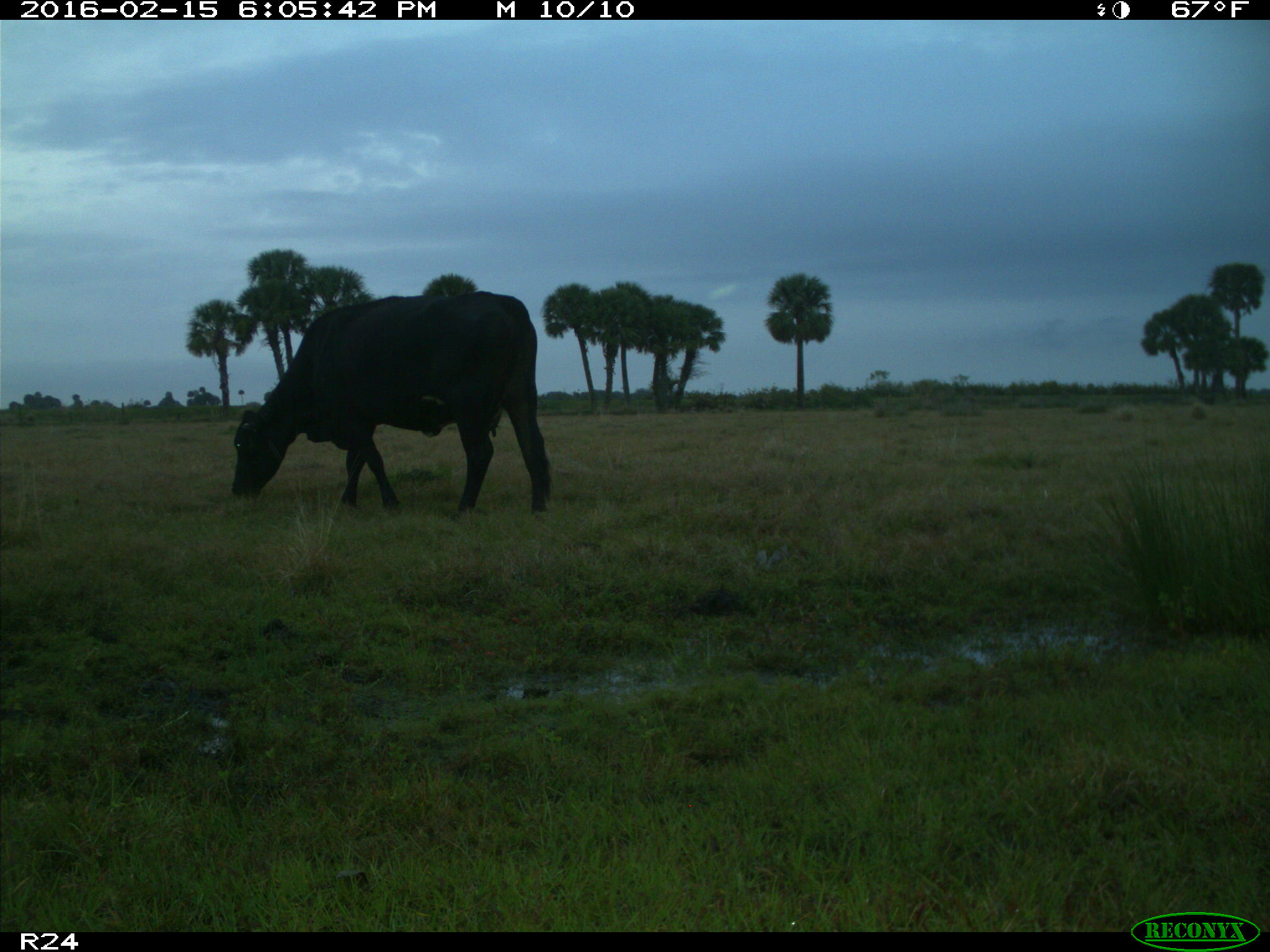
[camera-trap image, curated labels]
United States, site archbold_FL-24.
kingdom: Animalia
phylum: Chordata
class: Mammalia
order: Artiodactyla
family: Bovidae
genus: Bos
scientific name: Bos taurus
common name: domestic cow